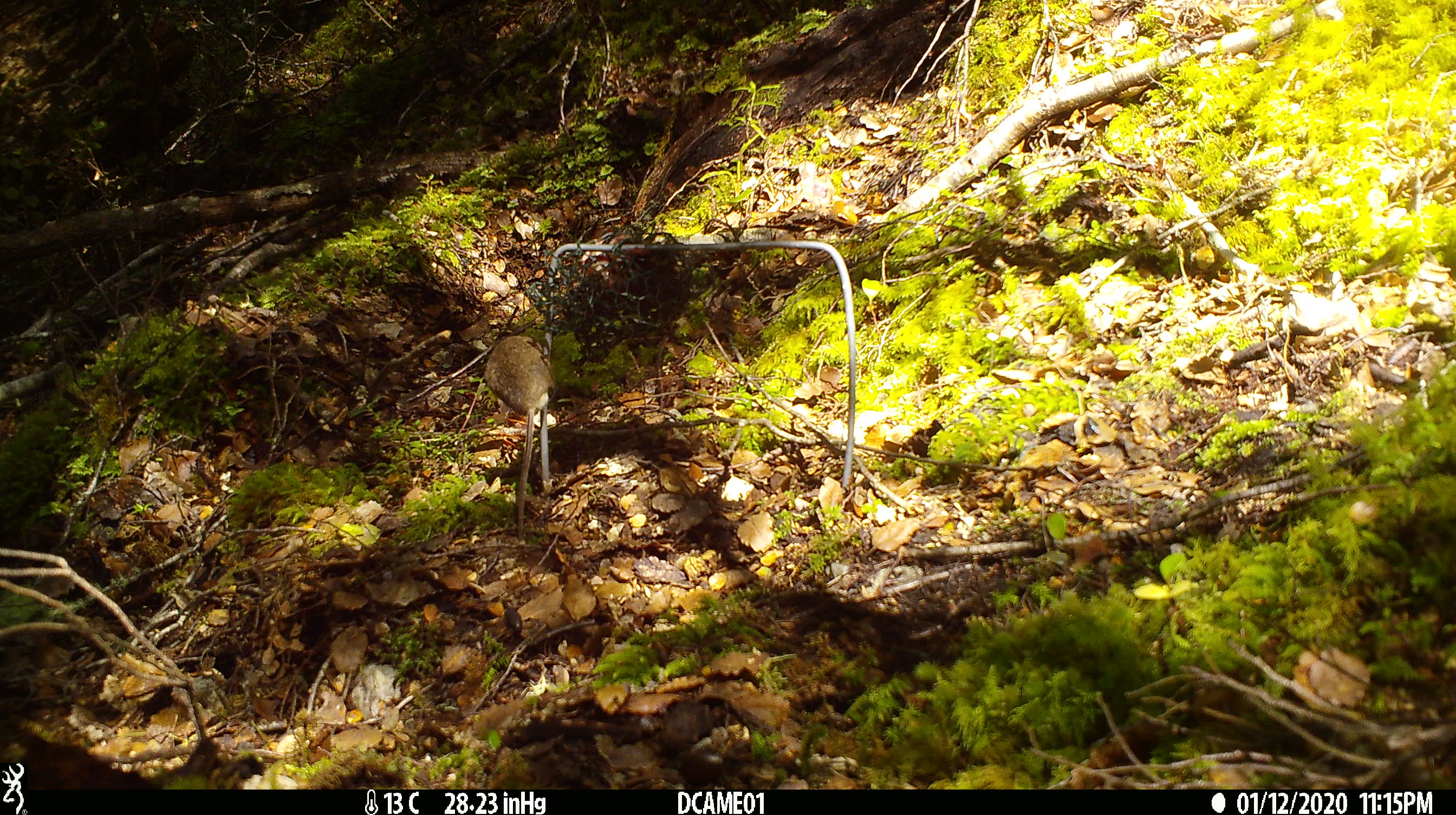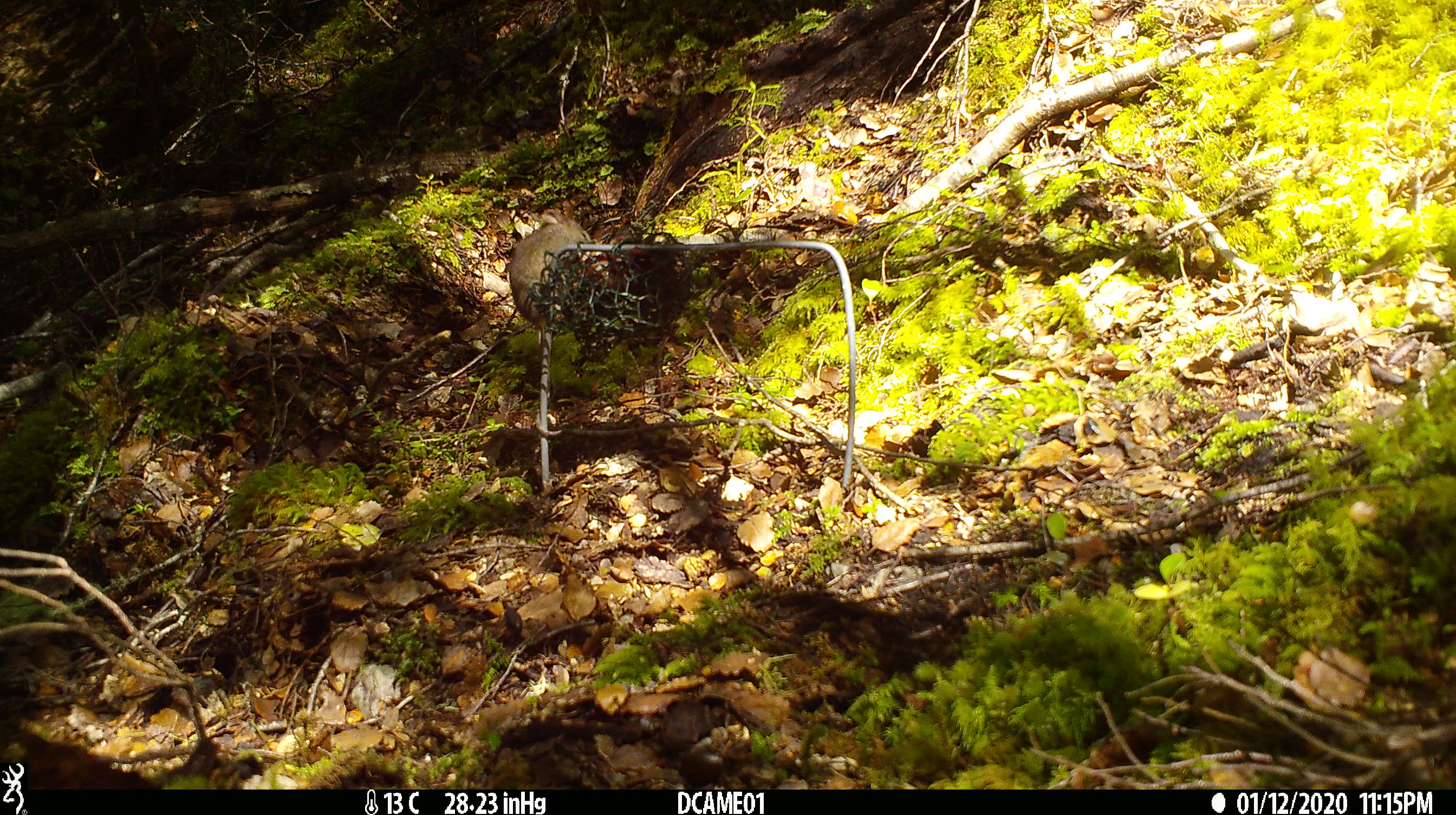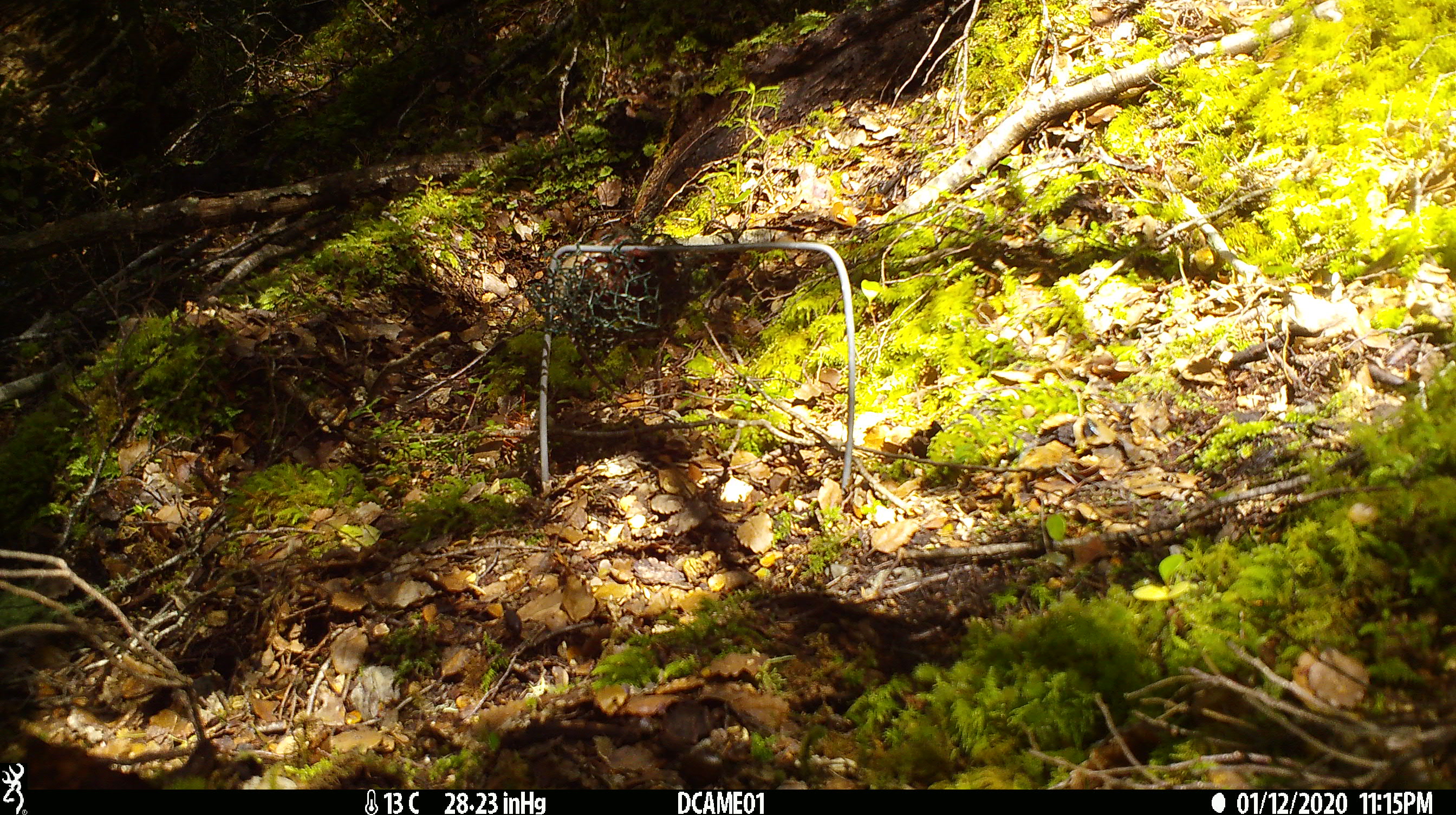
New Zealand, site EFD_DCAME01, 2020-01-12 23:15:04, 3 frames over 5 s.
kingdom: Animalia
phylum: Chordata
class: Mammalia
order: Rodentia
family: Muridae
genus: Mus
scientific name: Mus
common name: mouse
Mouse (Mus).